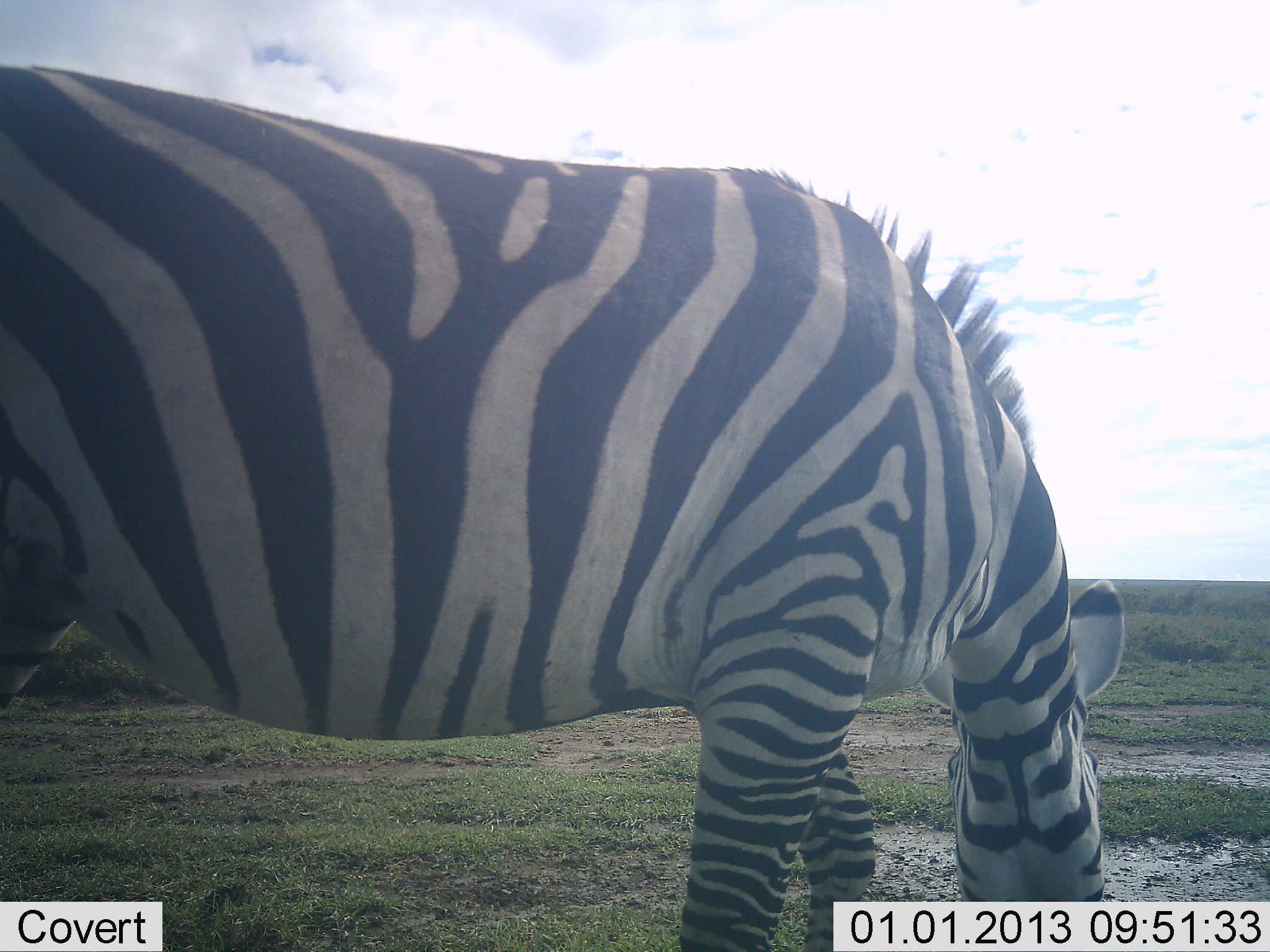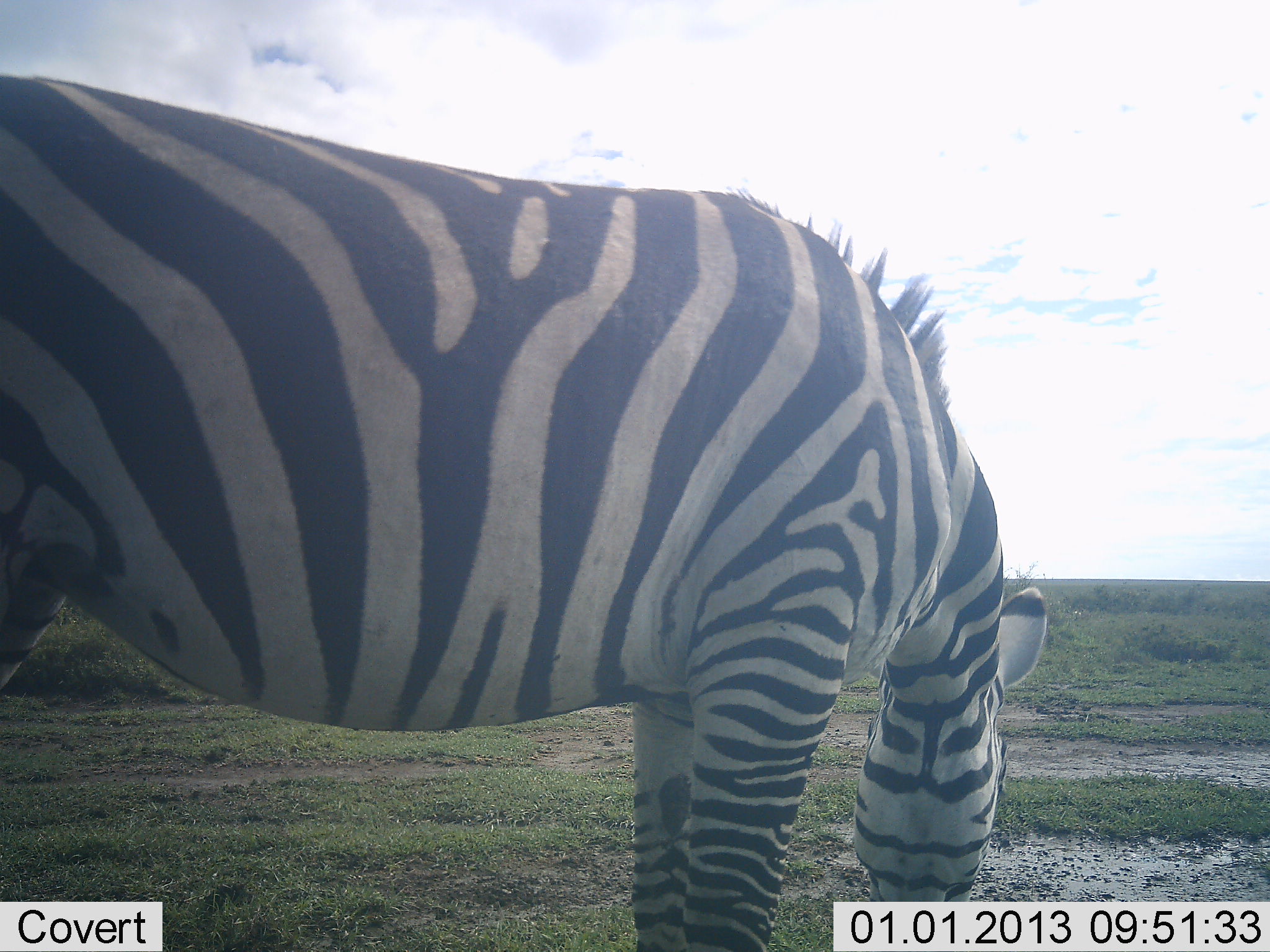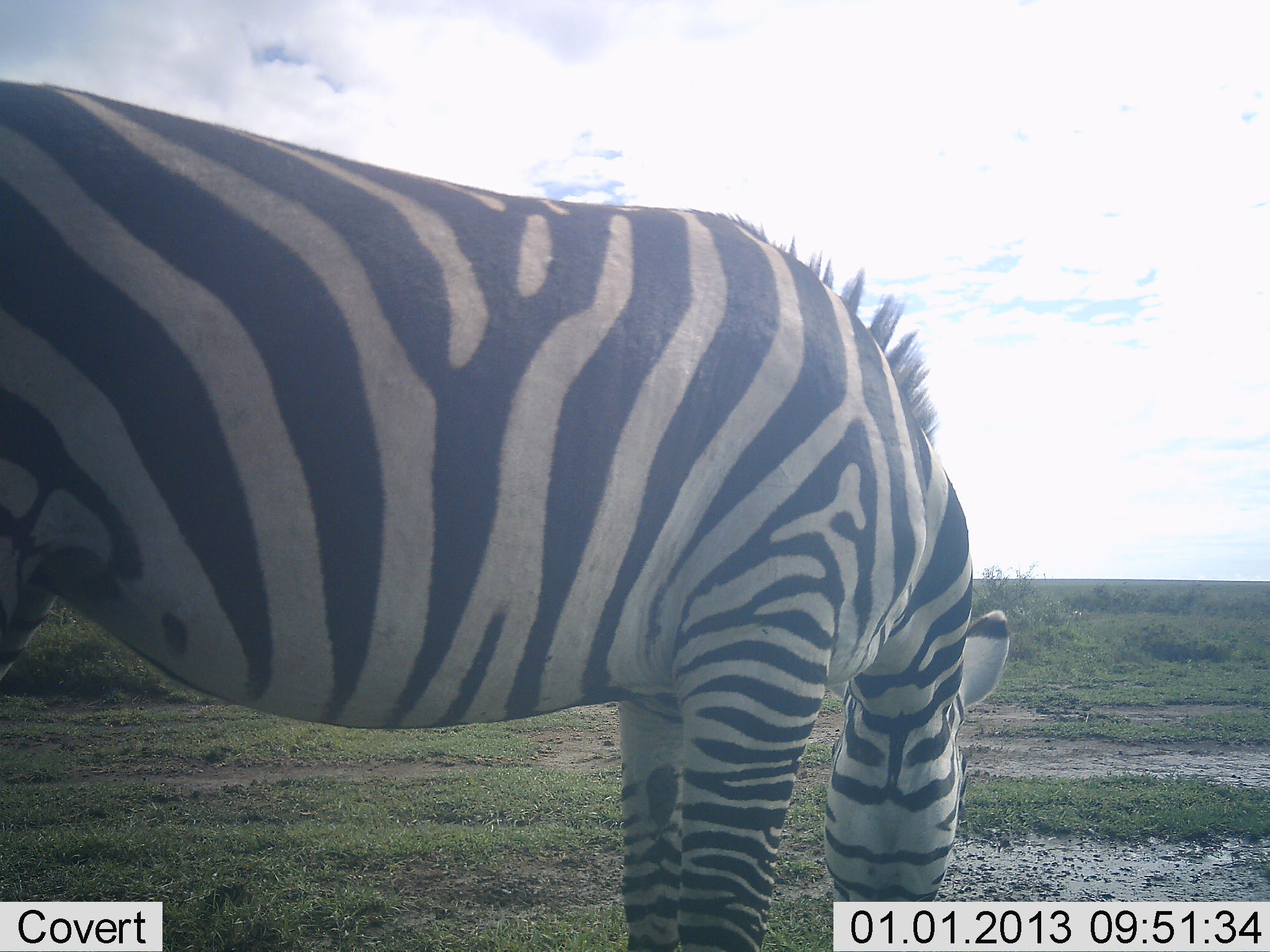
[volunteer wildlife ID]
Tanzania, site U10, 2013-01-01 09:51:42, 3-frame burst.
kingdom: Animalia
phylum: Chordata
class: Mammalia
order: Perissodactyla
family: Equidae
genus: Equus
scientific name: Equus quagga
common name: plains zebra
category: zebra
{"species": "zebra (plains zebra) (Equus quagga)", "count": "1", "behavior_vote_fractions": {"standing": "30%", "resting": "0%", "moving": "0%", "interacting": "0%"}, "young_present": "0%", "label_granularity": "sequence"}